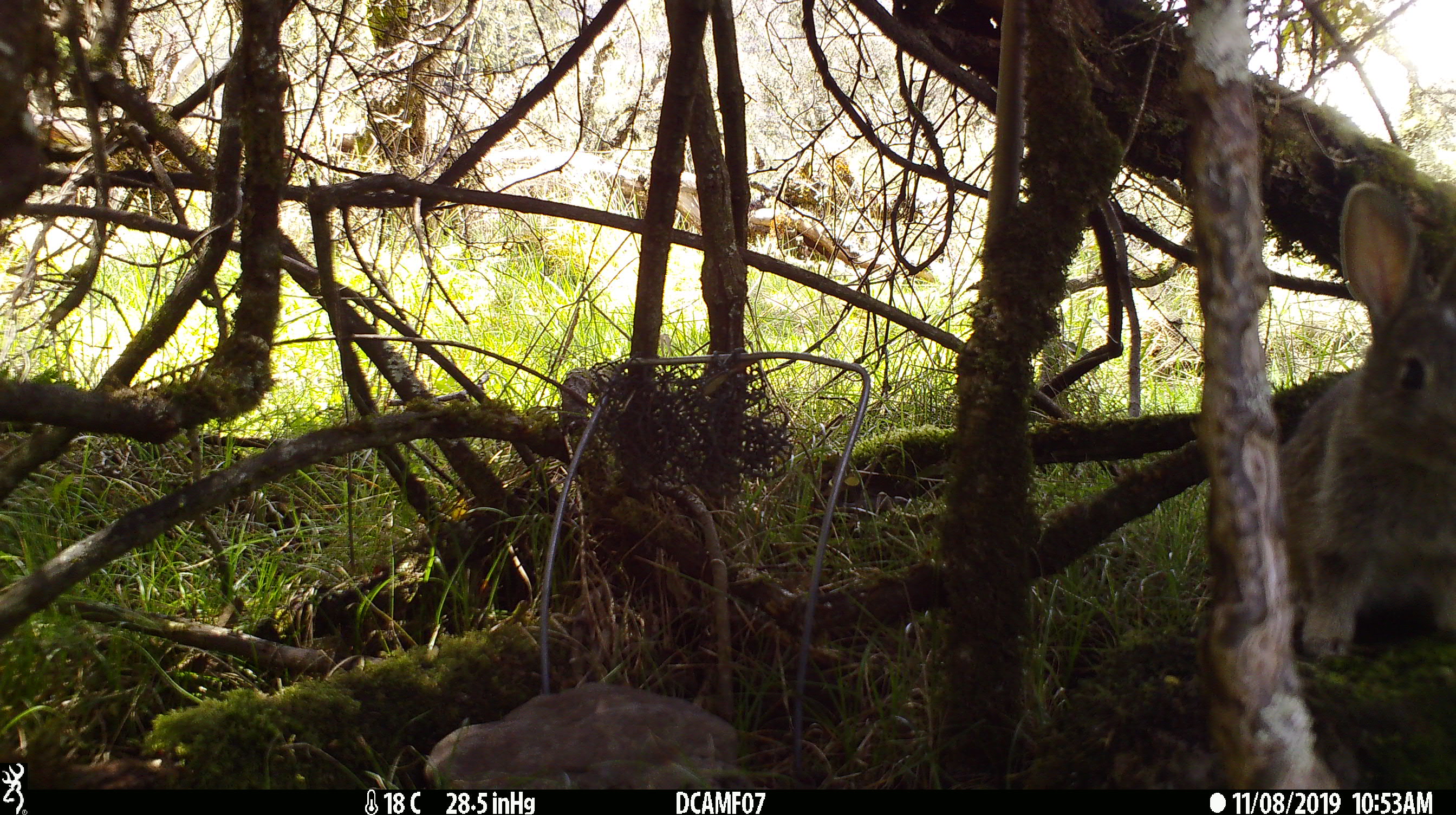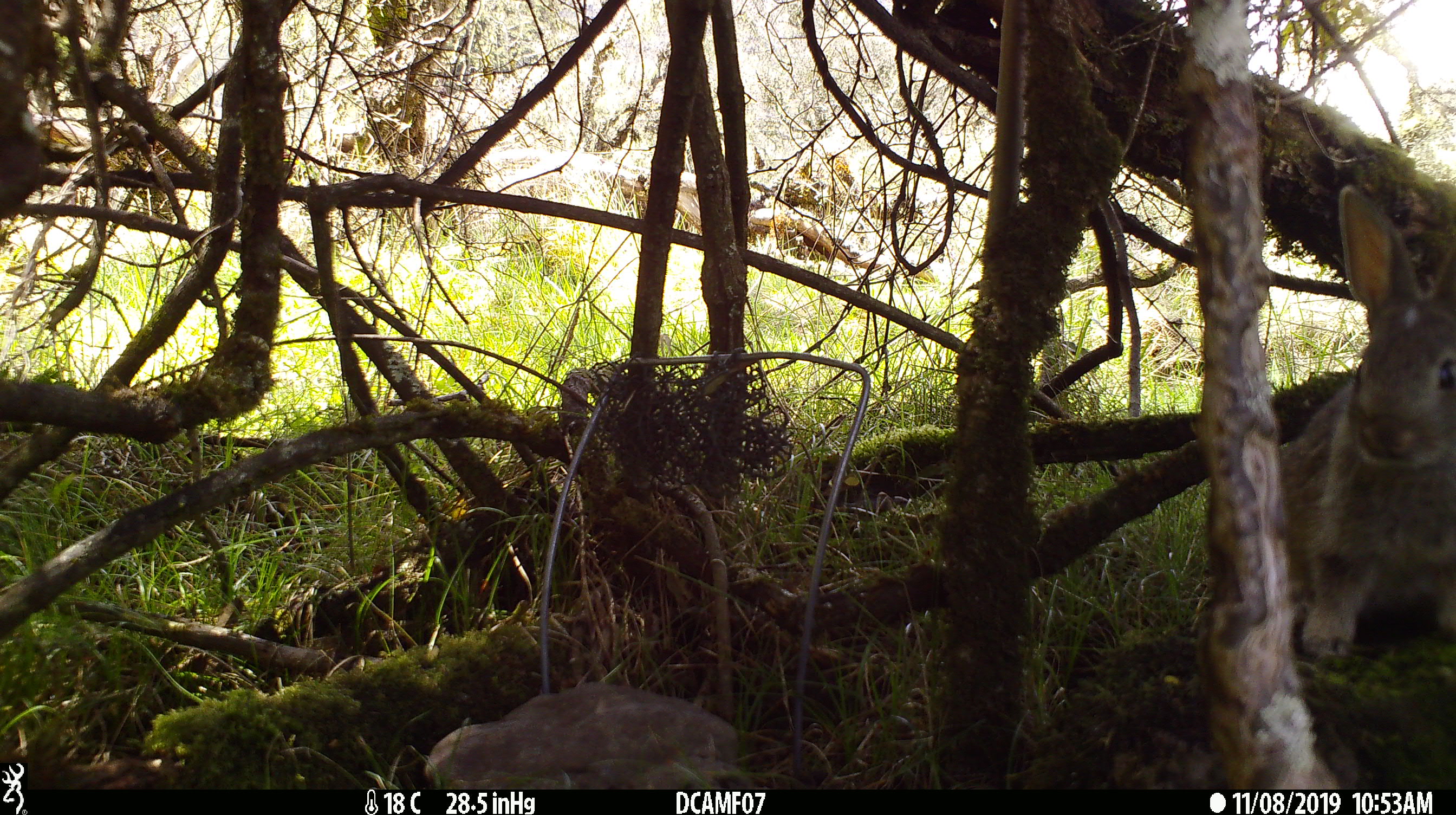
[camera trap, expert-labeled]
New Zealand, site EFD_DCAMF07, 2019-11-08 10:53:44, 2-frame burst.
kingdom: Animalia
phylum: Chordata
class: Mammalia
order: Lagomorpha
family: Leporidae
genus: Oryctolagus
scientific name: Oryctolagus cuniculus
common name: european rabbit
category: rabbit